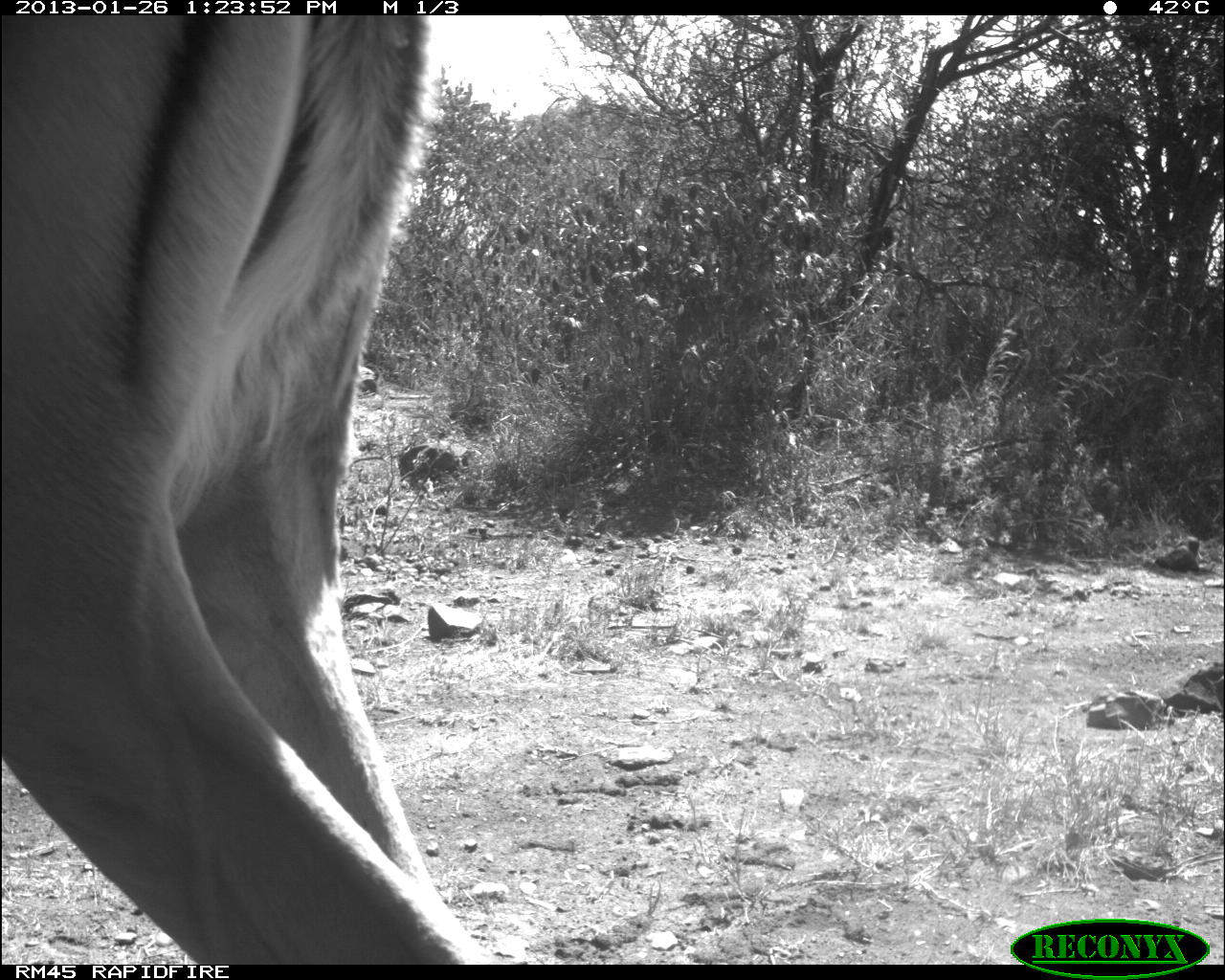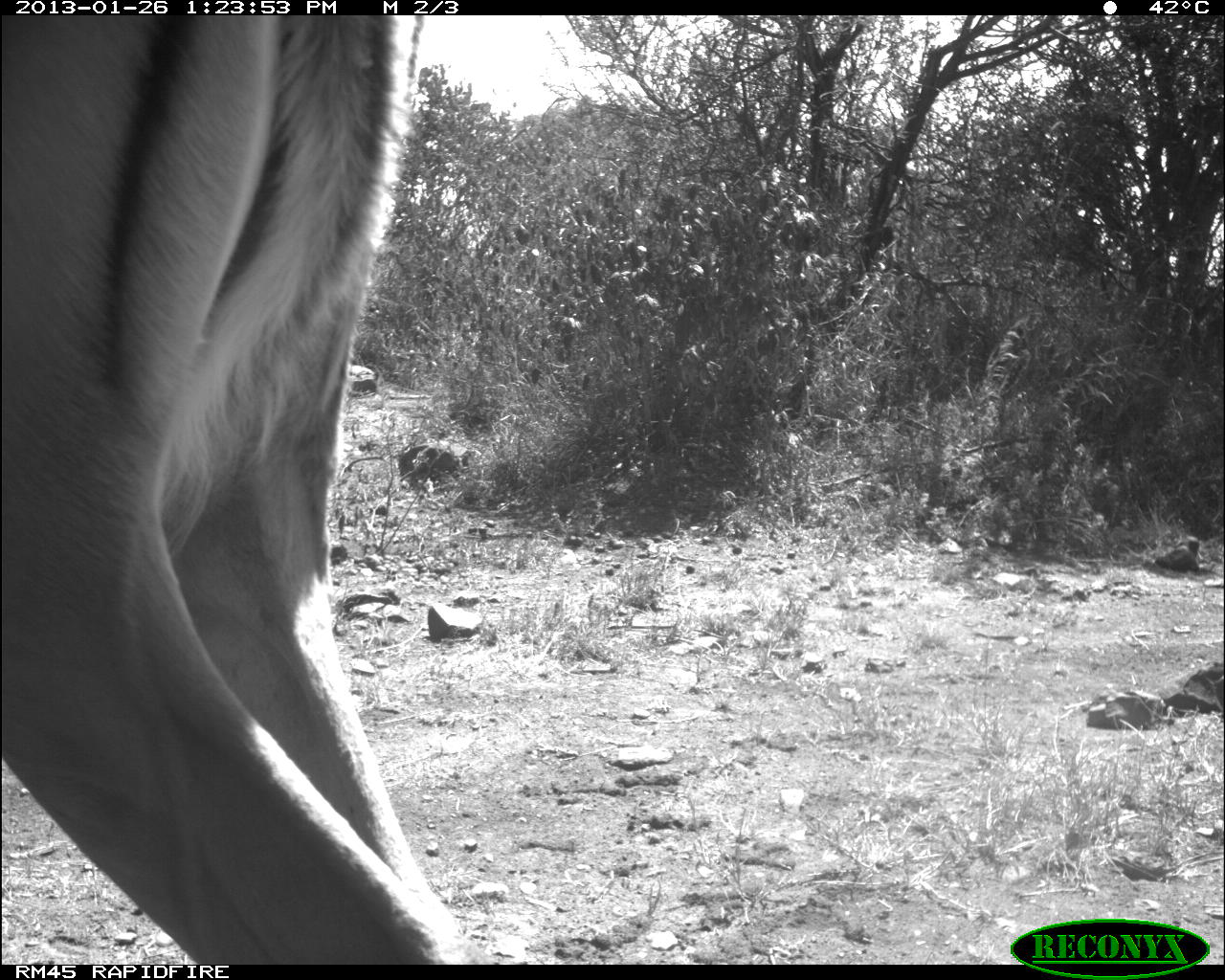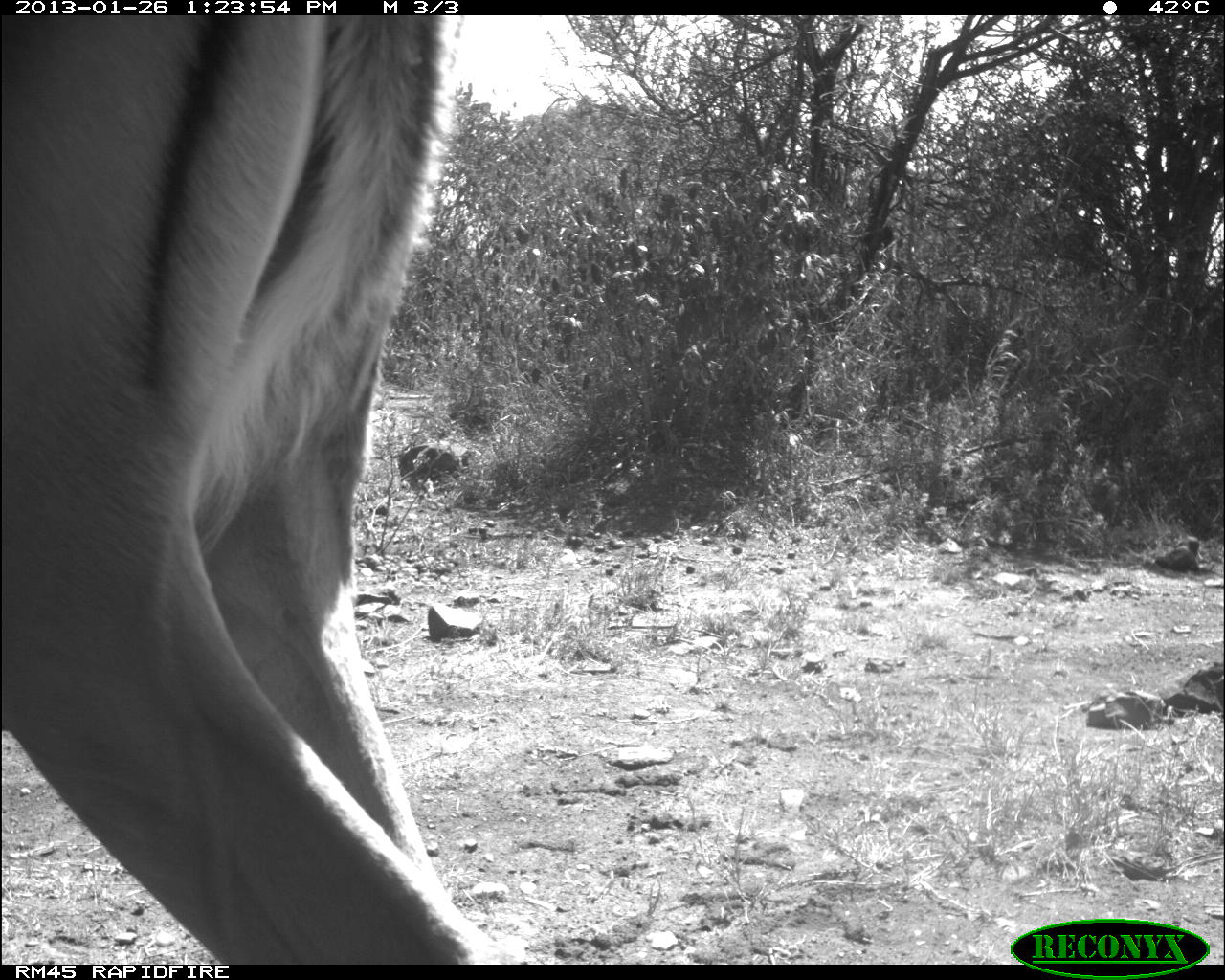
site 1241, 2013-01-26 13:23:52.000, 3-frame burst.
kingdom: Animalia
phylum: Chordata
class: Mammalia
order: Artiodactyla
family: Bovidae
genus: Aepyceros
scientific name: Aepyceros melampus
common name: impala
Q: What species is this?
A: Aepyceros melampus (impala).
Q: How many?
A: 1.